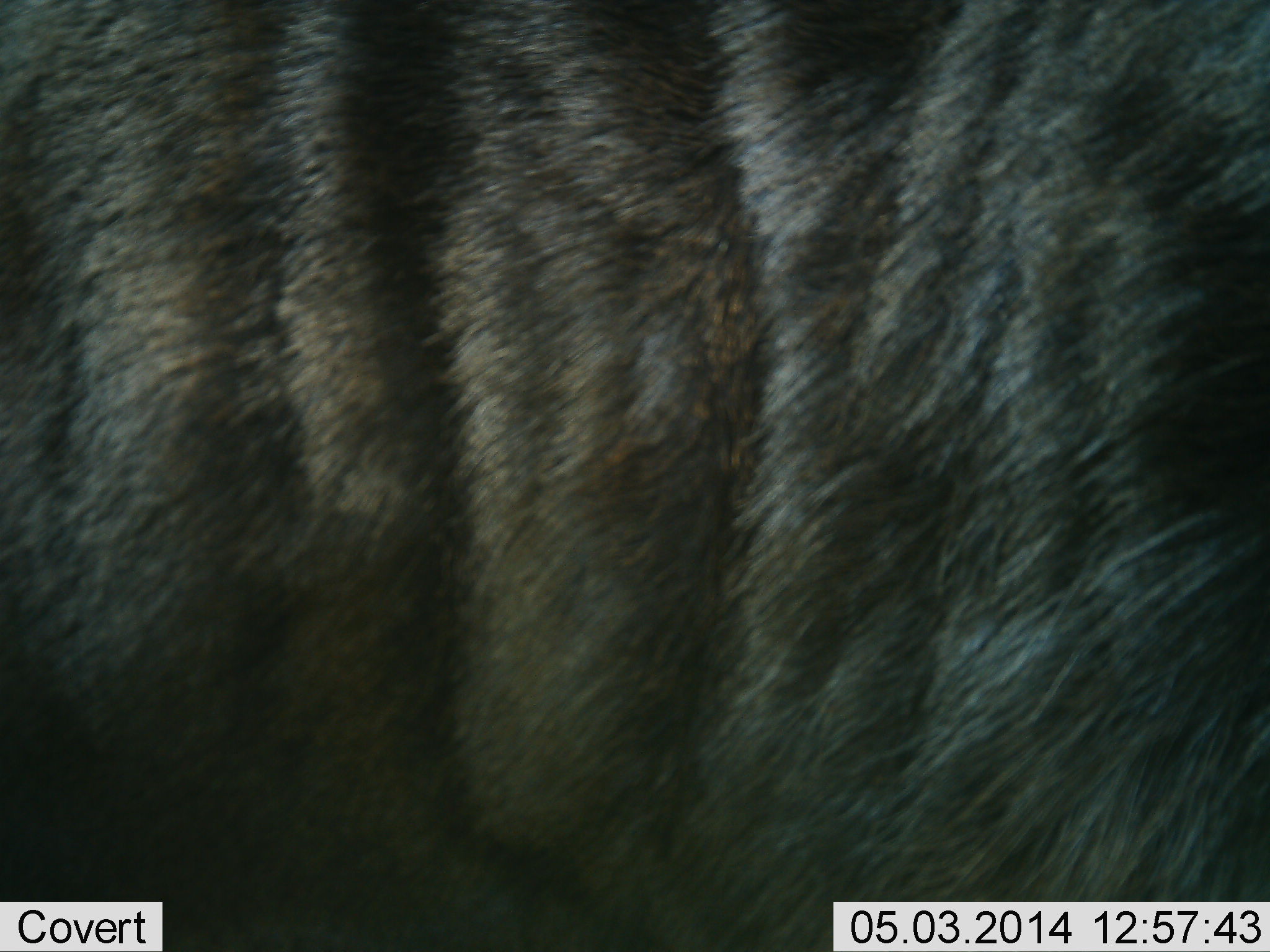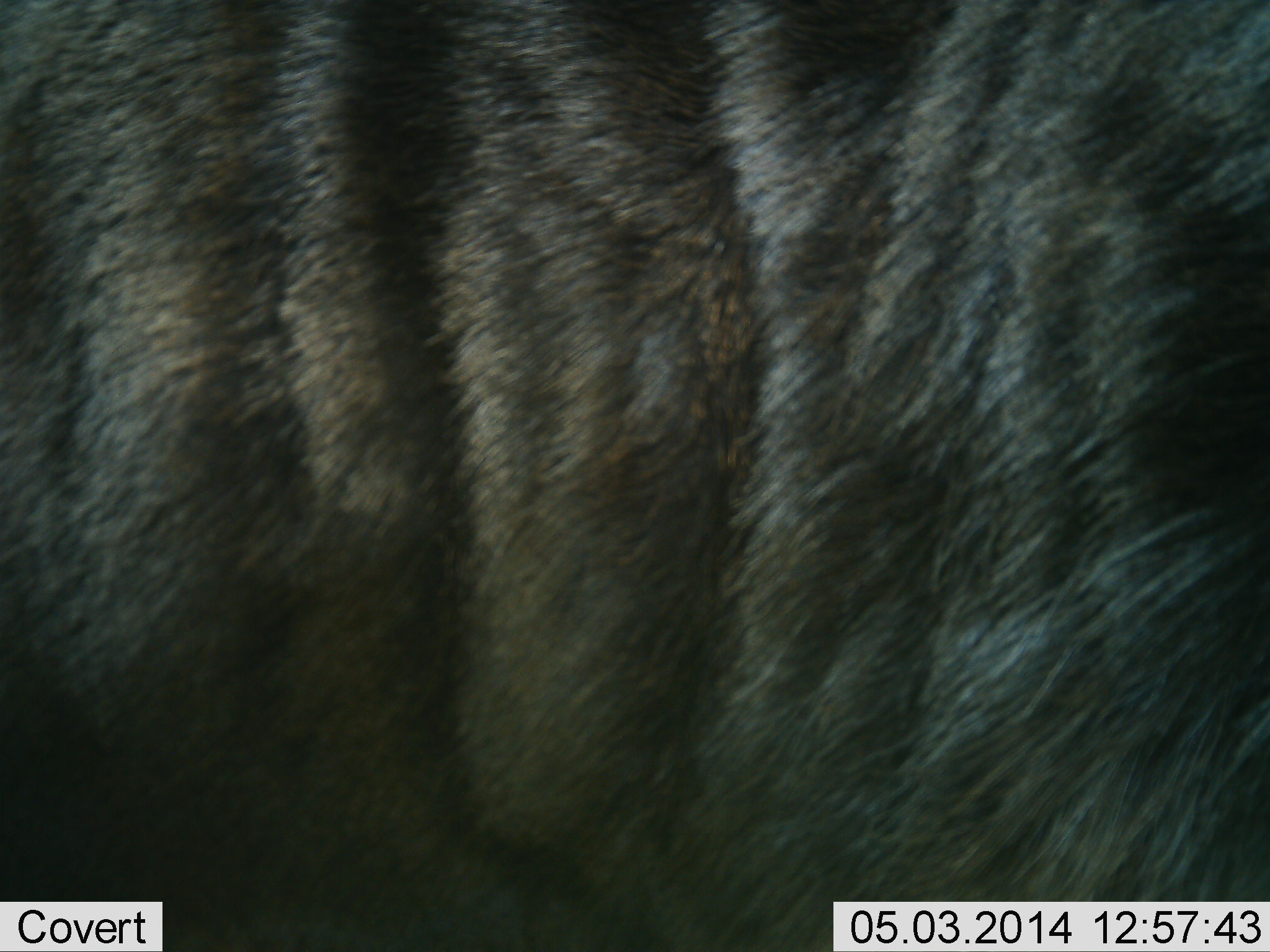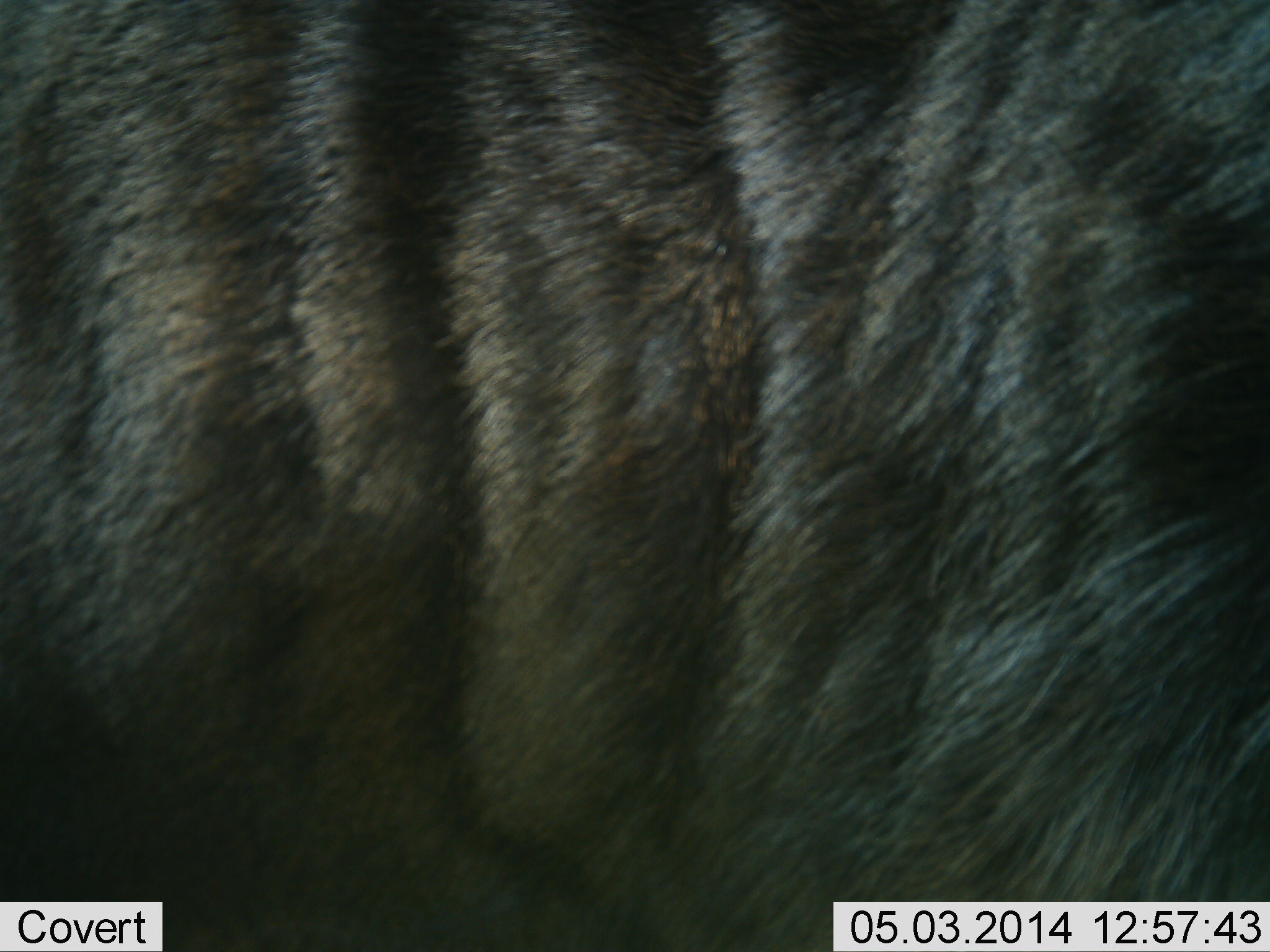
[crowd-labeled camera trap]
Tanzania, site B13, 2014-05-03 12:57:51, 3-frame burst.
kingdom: Animalia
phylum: Chordata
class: Mammalia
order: Artiodactyla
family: Bovidae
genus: Connochaetes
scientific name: Connochaetes taurinus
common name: blue wildebeest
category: wildebeest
Wildebeest (blue wildebeest) (Connochaetes taurinus), count 1. Behavior (volunteer vote fractions): standing 100%, resting 10%, moving 0%, interacting 0%. Young present (vote fraction): 0%. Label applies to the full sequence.